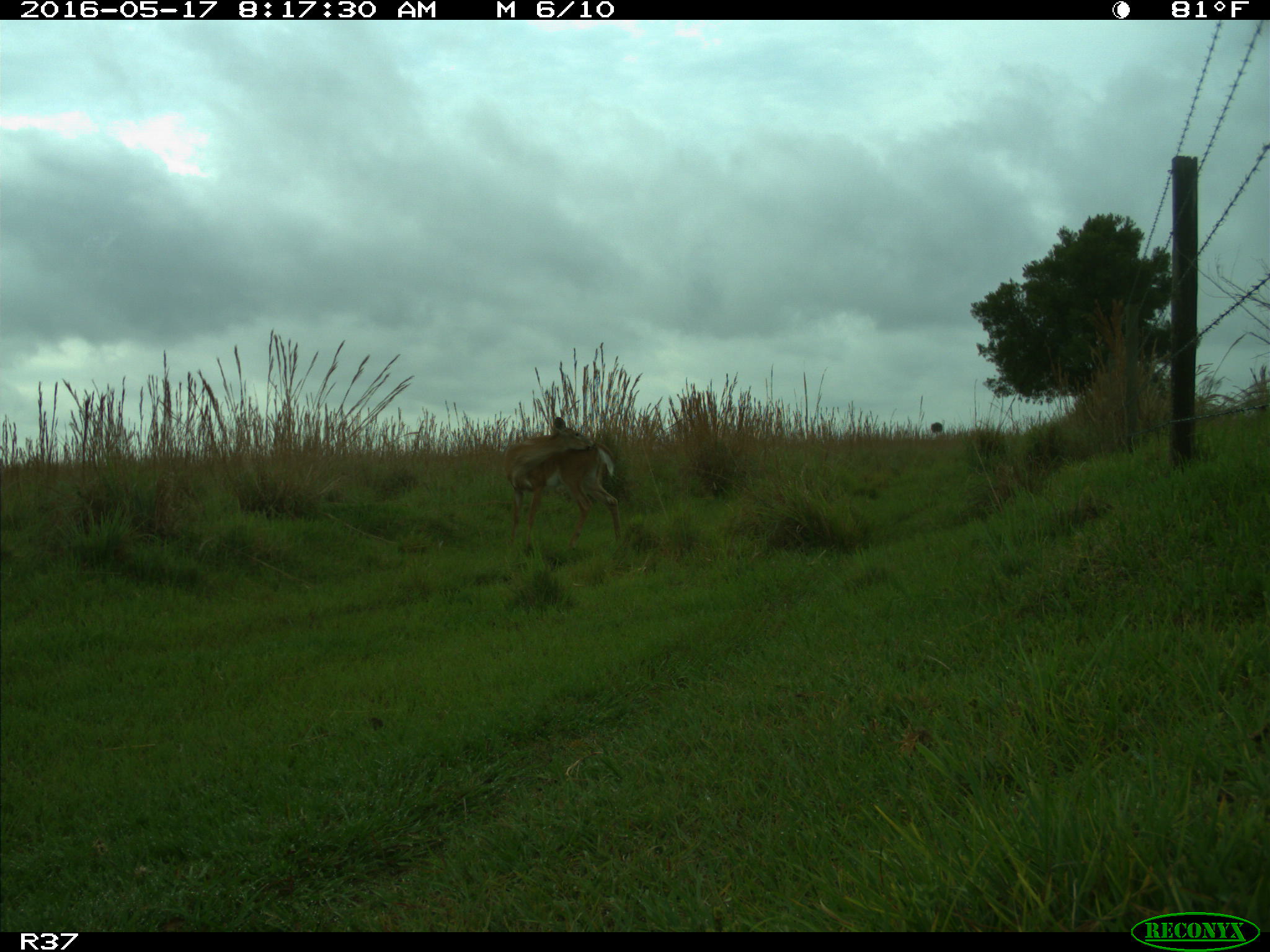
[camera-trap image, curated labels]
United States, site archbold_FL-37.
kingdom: Animalia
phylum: Chordata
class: Mammalia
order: Artiodactyla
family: Cervidae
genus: Odocoileus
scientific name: Odocoileus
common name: deer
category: unidentified deer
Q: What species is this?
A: Unidentified deer (deer) (Odocoileus).